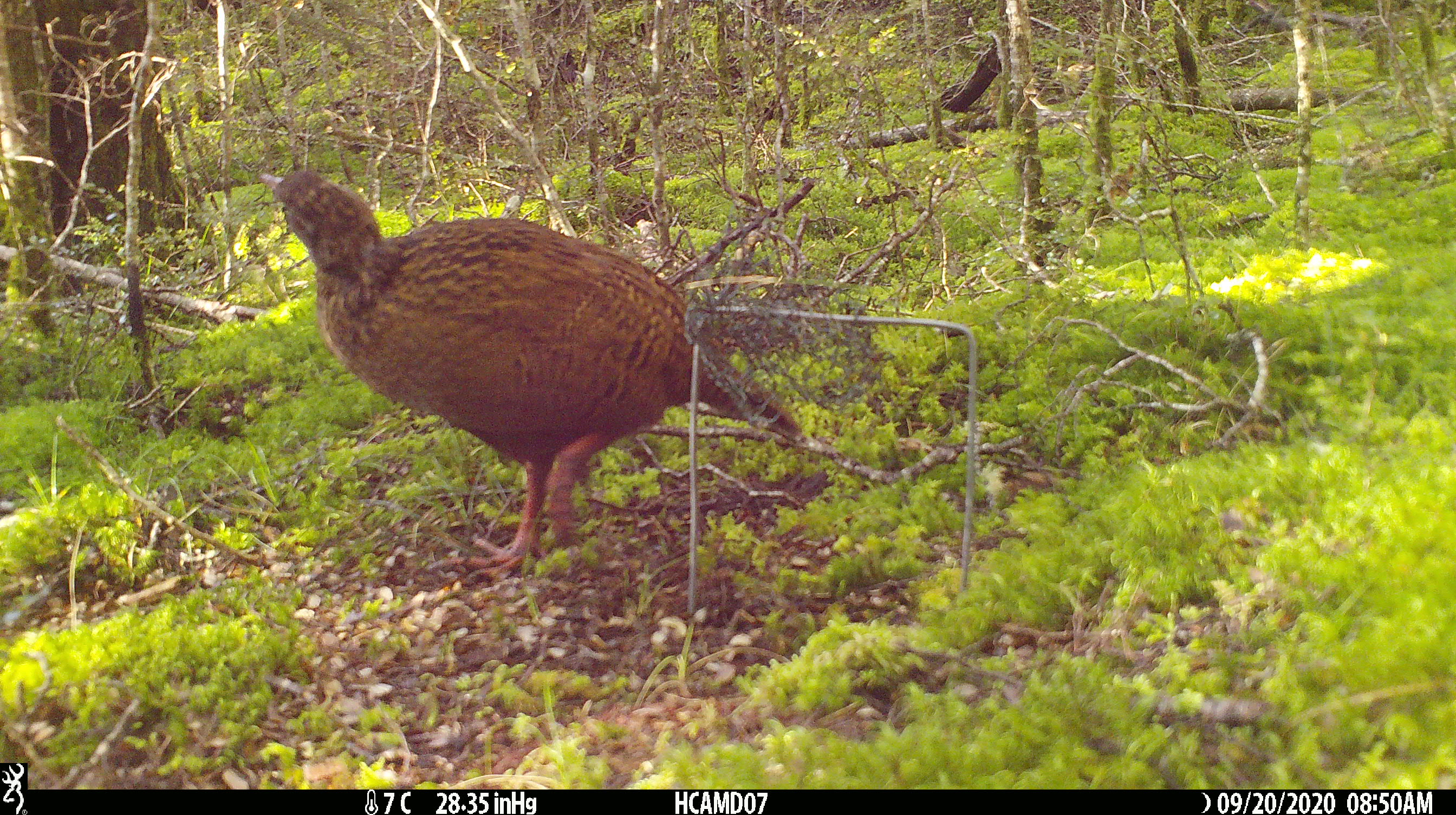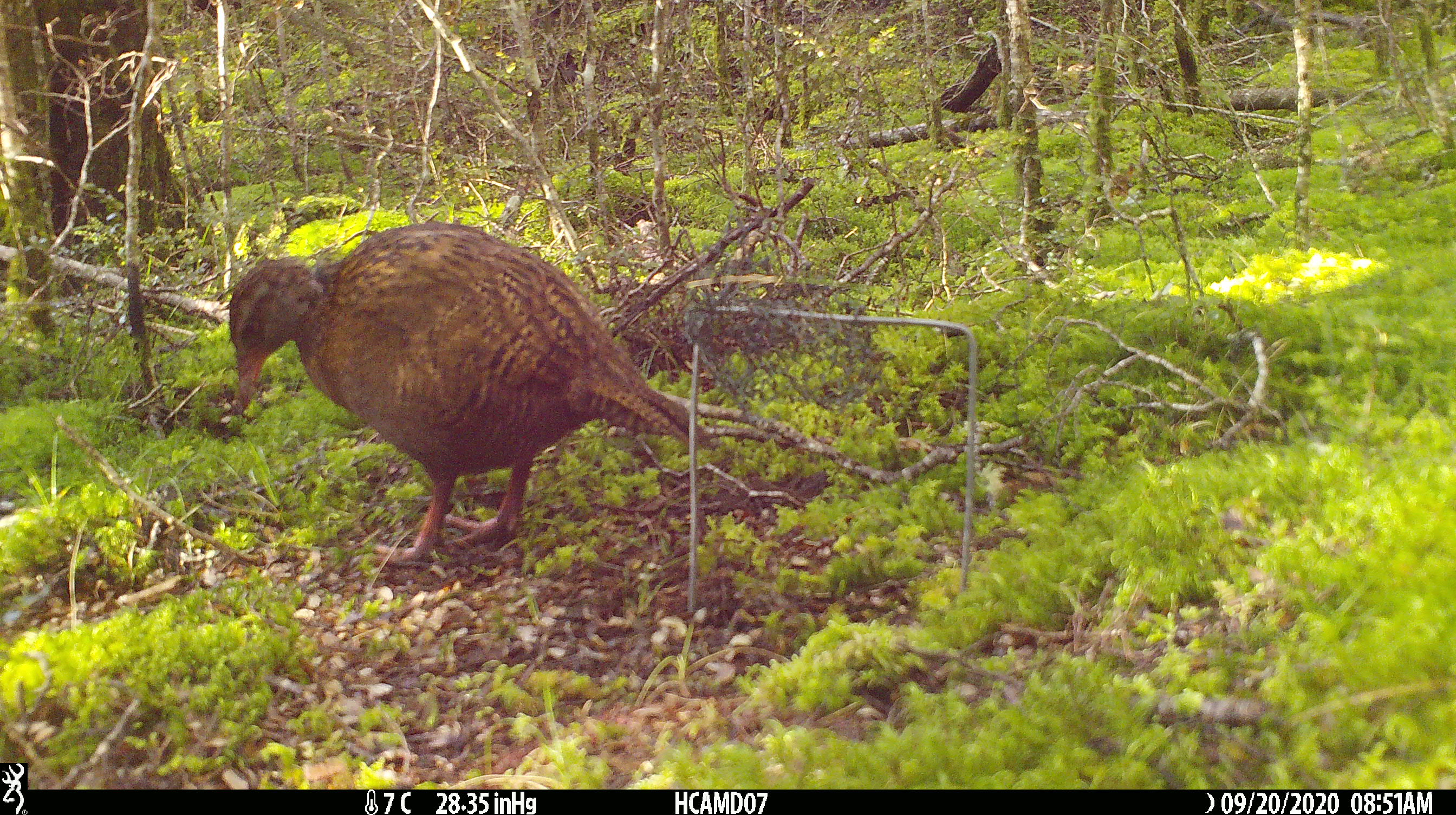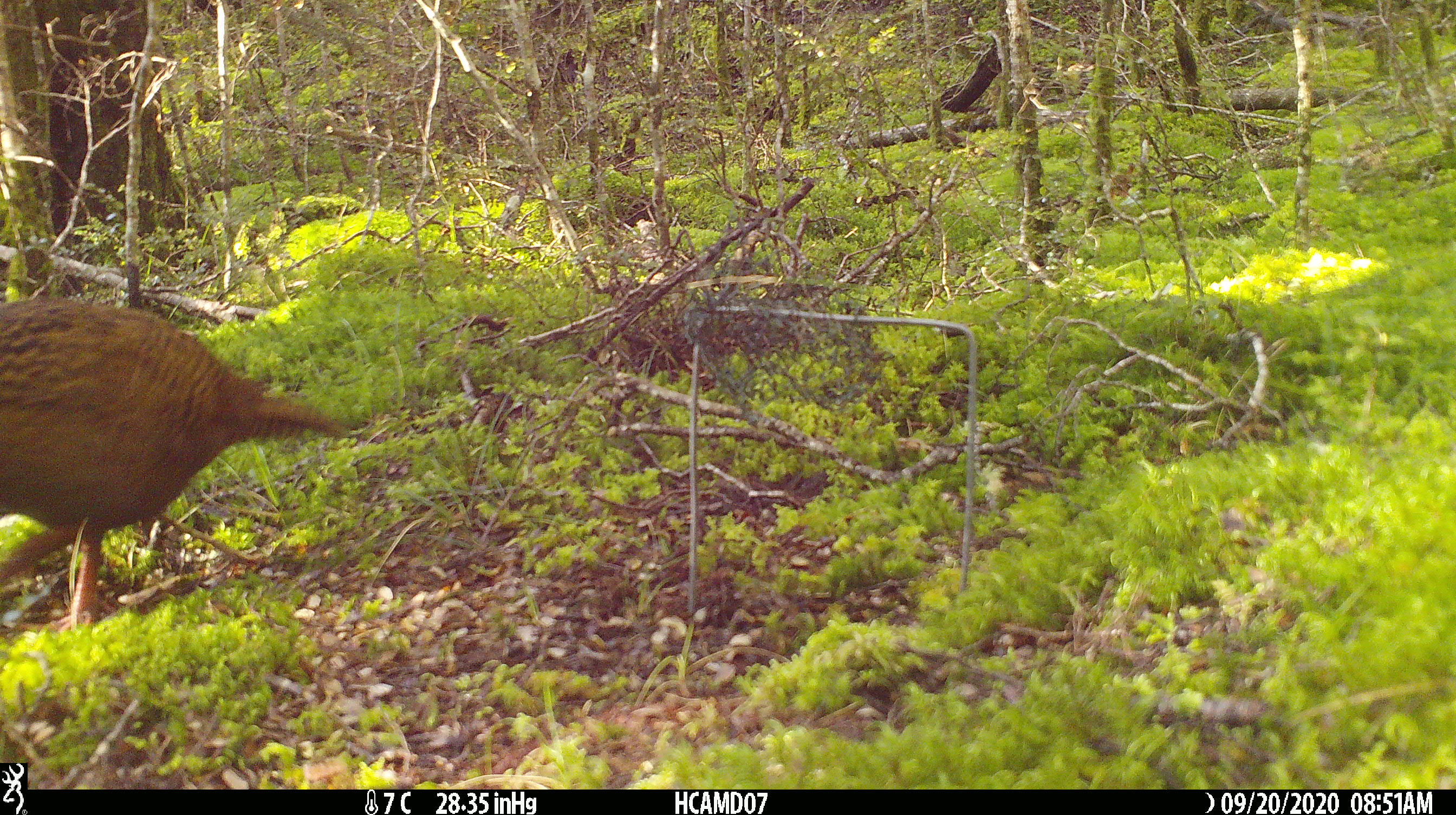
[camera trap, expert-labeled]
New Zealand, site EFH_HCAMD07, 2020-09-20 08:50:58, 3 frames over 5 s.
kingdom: Animalia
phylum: Chordata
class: Aves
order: Gruiformes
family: Rallidae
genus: Gallirallus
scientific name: Gallirallus australis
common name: weka